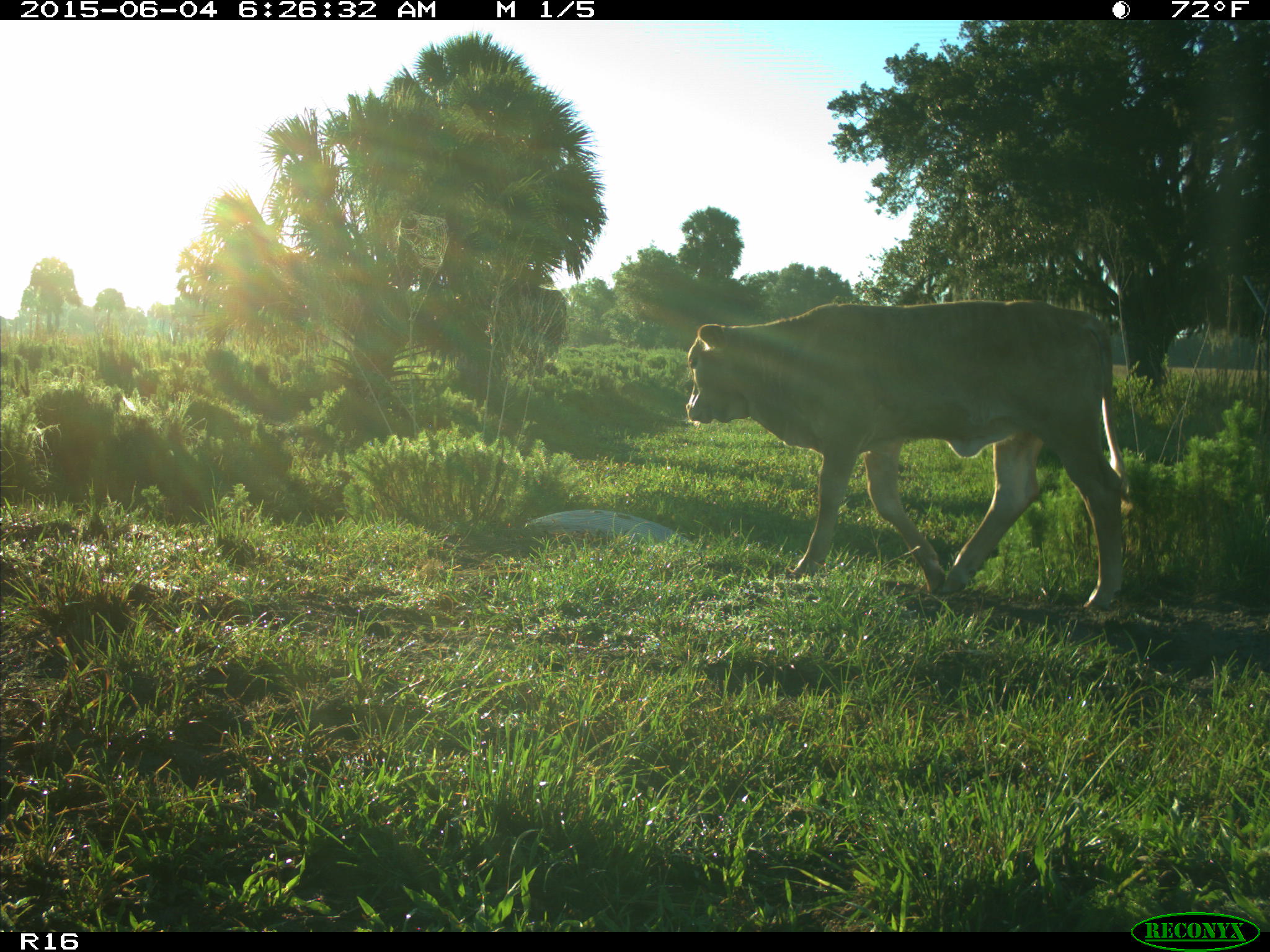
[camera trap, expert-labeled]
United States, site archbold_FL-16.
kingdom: Animalia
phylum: Chordata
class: Mammalia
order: Artiodactyla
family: Bovidae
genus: Bos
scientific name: Bos taurus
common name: domestic cow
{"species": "Bos taurus (domestic cow)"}